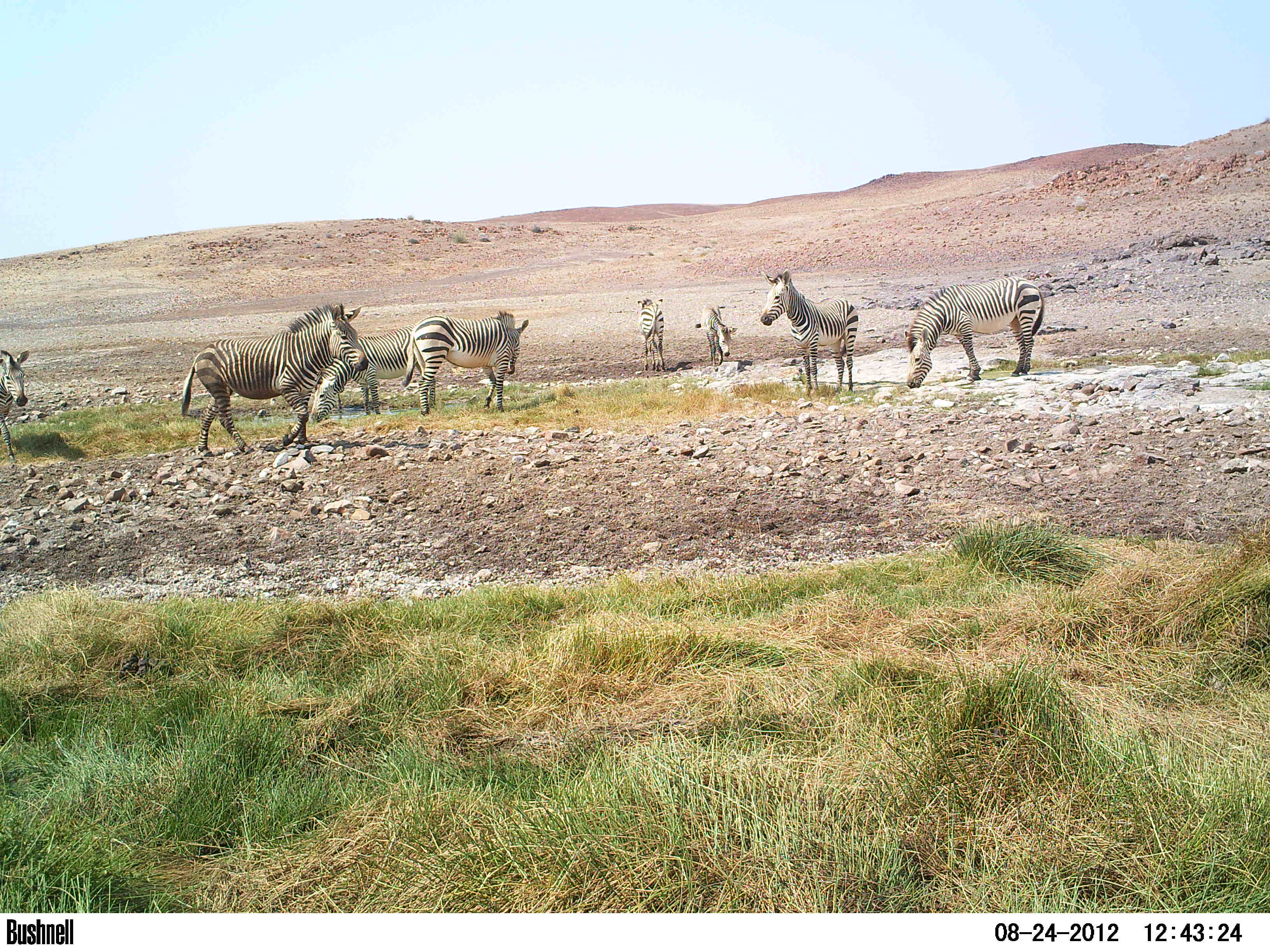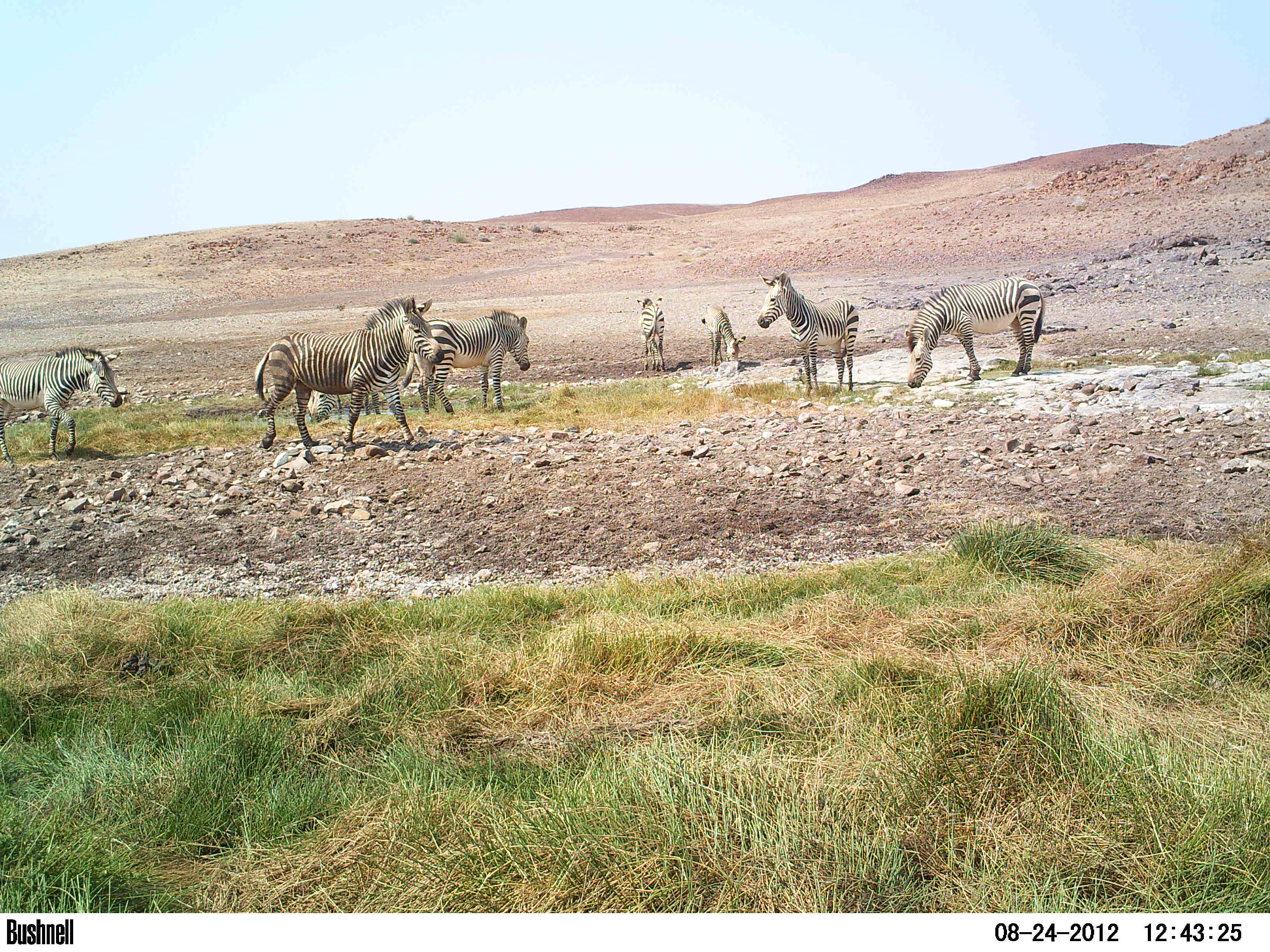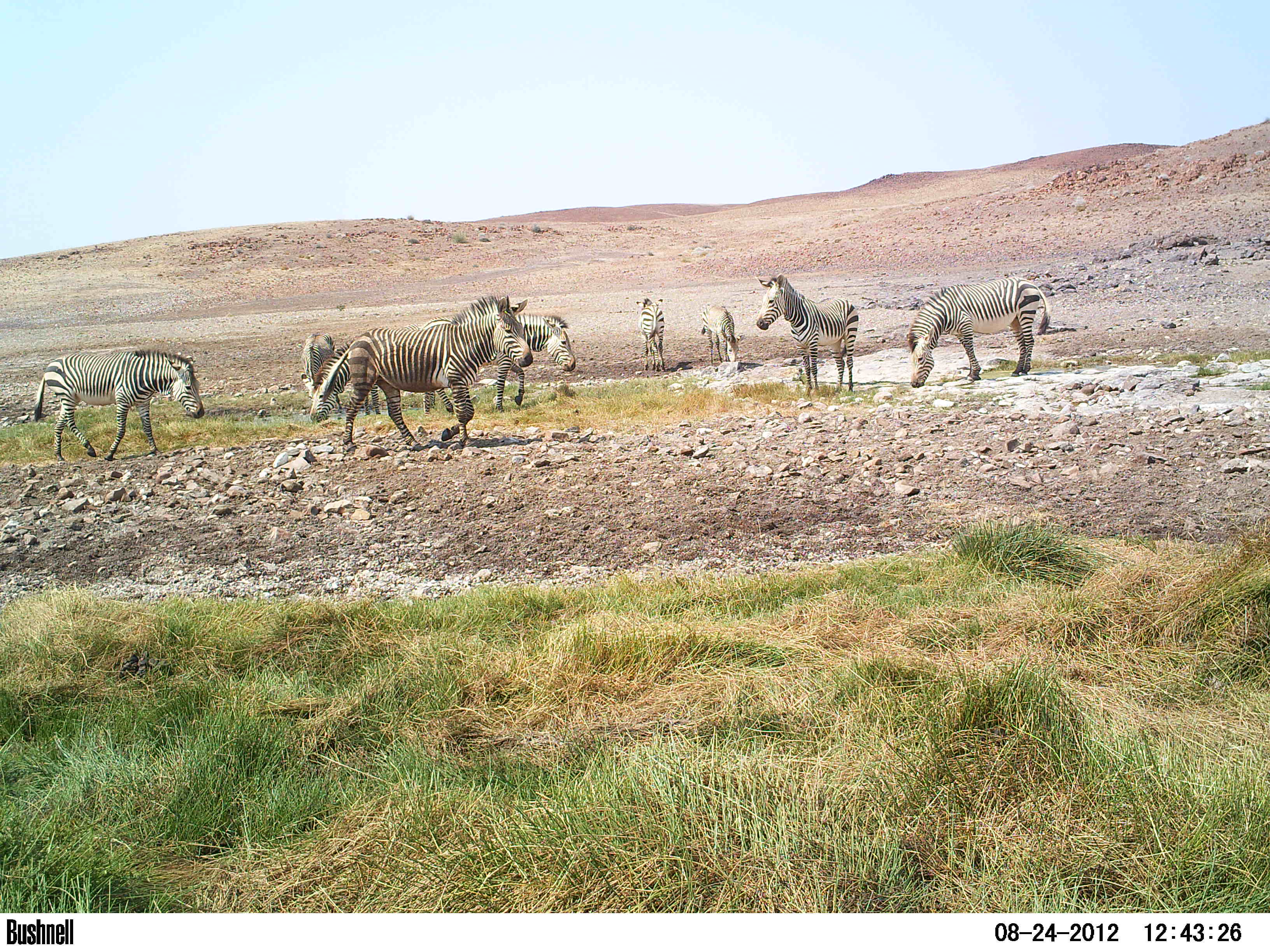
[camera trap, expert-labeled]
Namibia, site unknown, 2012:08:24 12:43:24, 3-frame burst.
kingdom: Animalia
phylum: Chordata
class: Mammalia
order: Perissodactyla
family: Equidae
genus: Equus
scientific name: Equus zebra hartmannae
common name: hartmann's mountain zebra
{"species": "Equus zebra hartmannae (hartmann's mountain zebra)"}